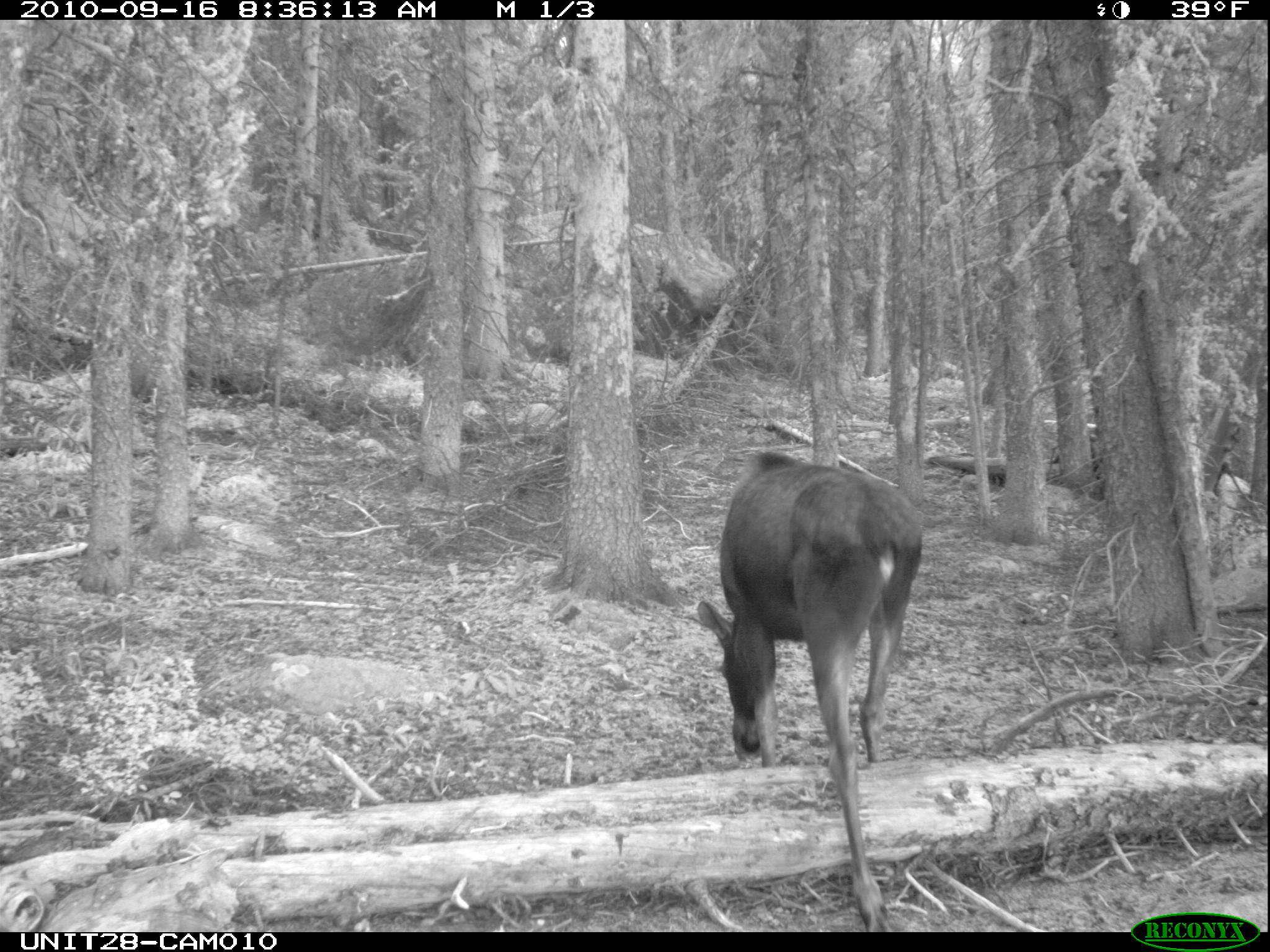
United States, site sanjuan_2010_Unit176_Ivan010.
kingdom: Animalia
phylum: Chordata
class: Mammalia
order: Artiodactyla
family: Cervidae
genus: Alces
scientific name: Alces alces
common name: moose